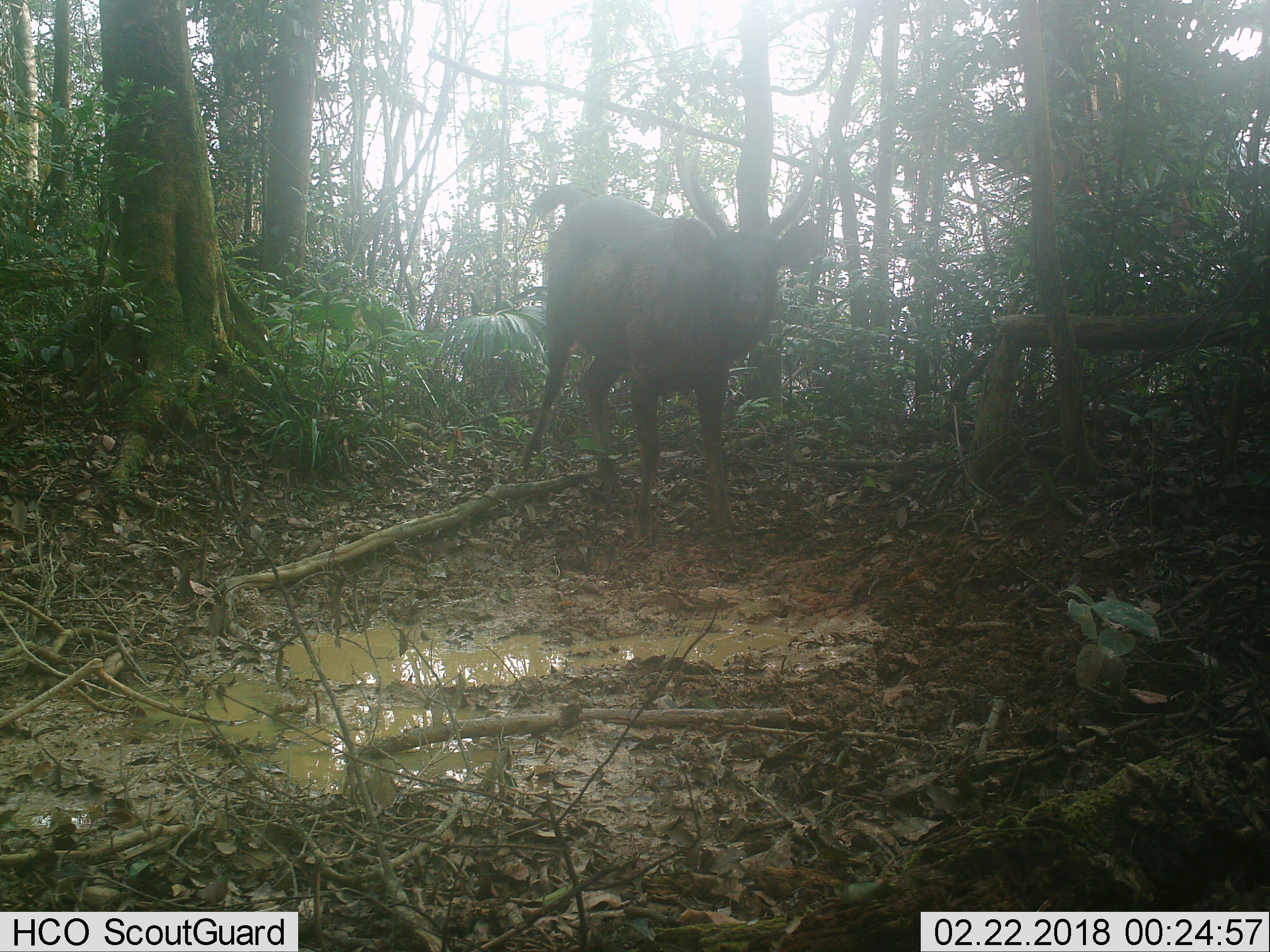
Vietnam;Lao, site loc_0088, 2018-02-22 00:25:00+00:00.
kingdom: Animalia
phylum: Chordata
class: Mammalia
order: Artiodactyla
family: Cervidae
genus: Rusa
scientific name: Rusa unicolor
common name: sambar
Sambar (Rusa unicolor). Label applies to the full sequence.